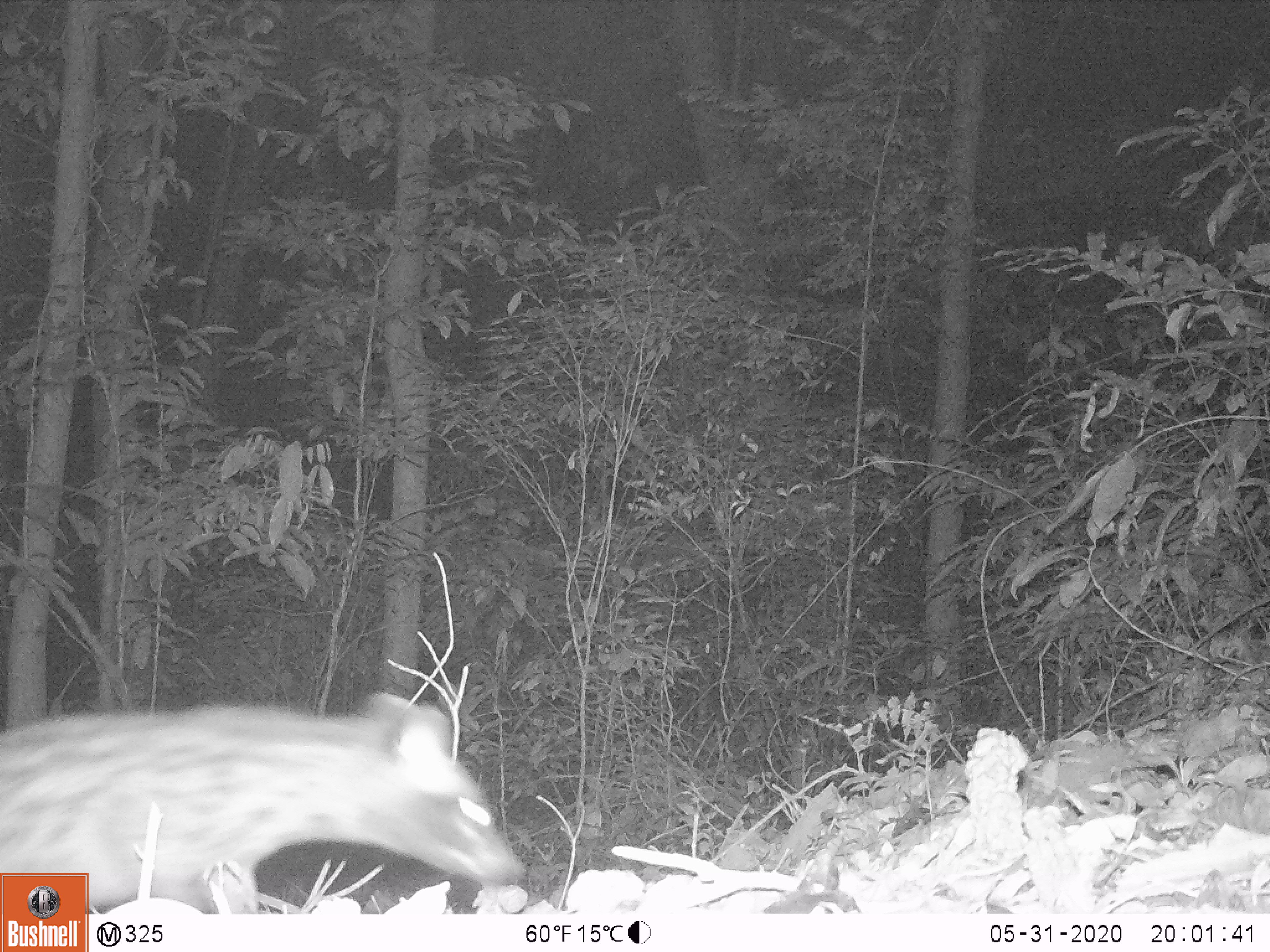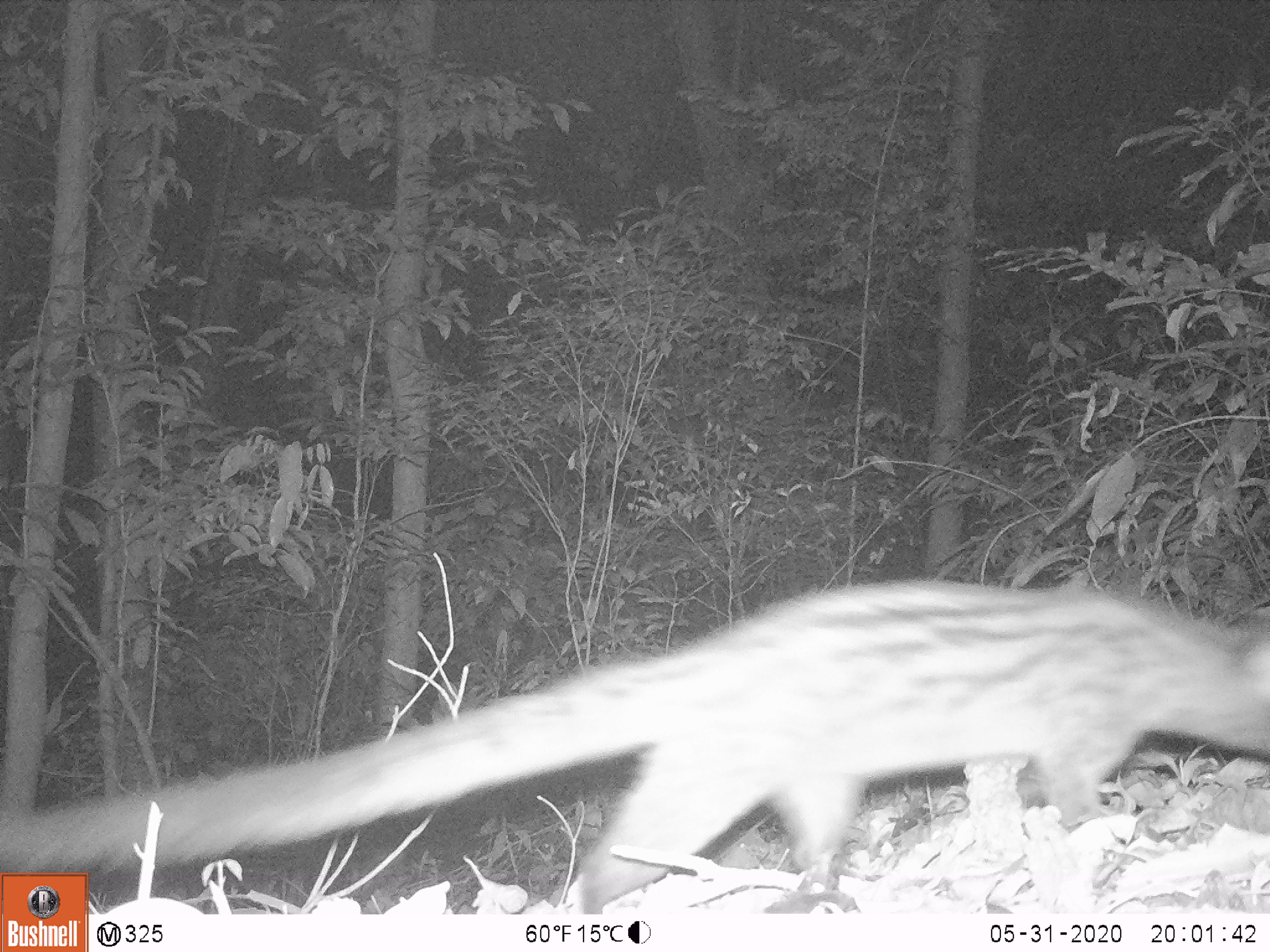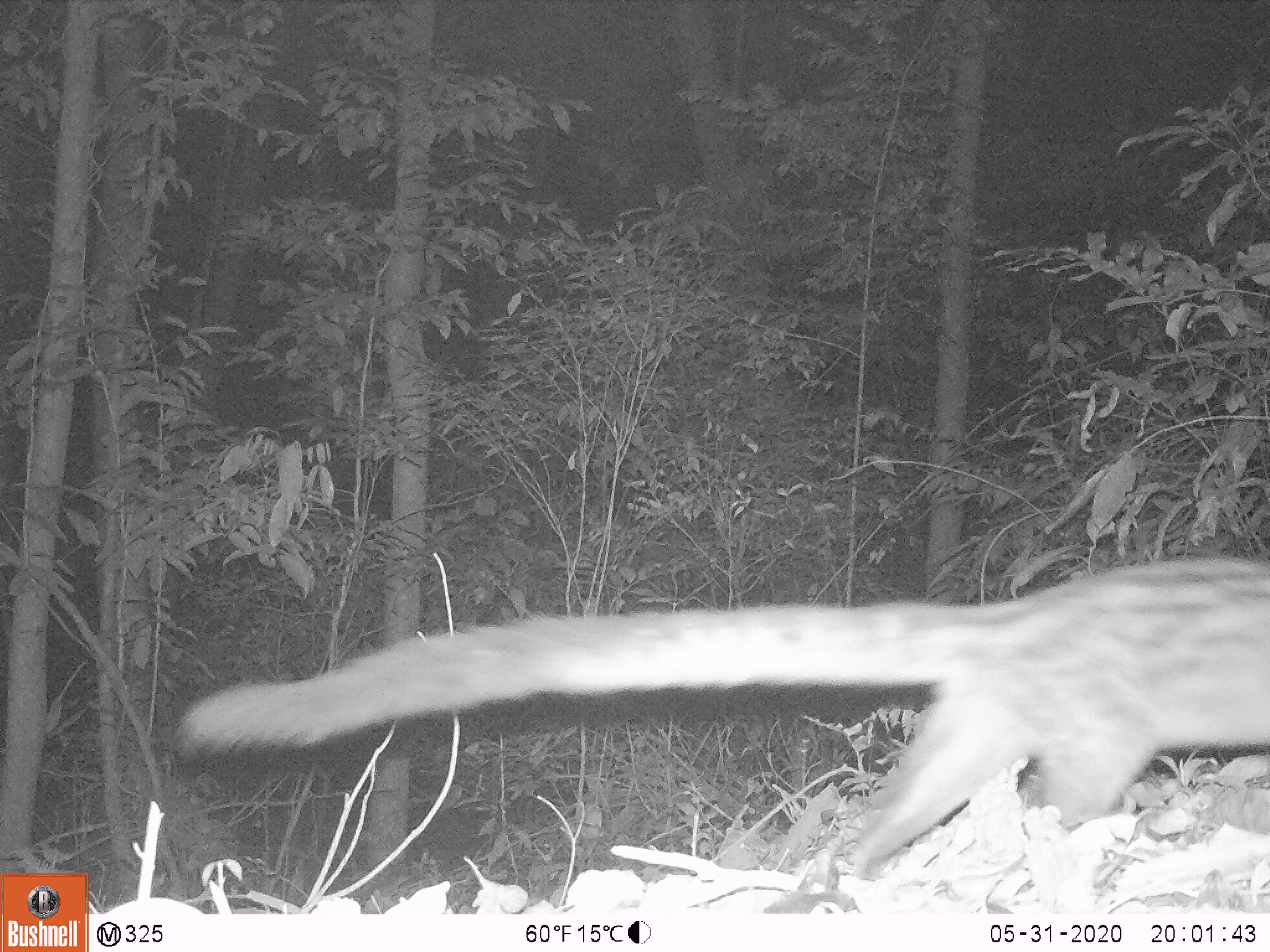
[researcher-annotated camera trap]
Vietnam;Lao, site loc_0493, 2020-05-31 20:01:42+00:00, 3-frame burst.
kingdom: Animalia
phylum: Chordata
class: Mammalia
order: Carnivora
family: Viverridae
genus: Paradoxurus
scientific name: Paradoxurus hermaphroditus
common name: common palm civet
Common palm civet (Paradoxurus hermaphroditus). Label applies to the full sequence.